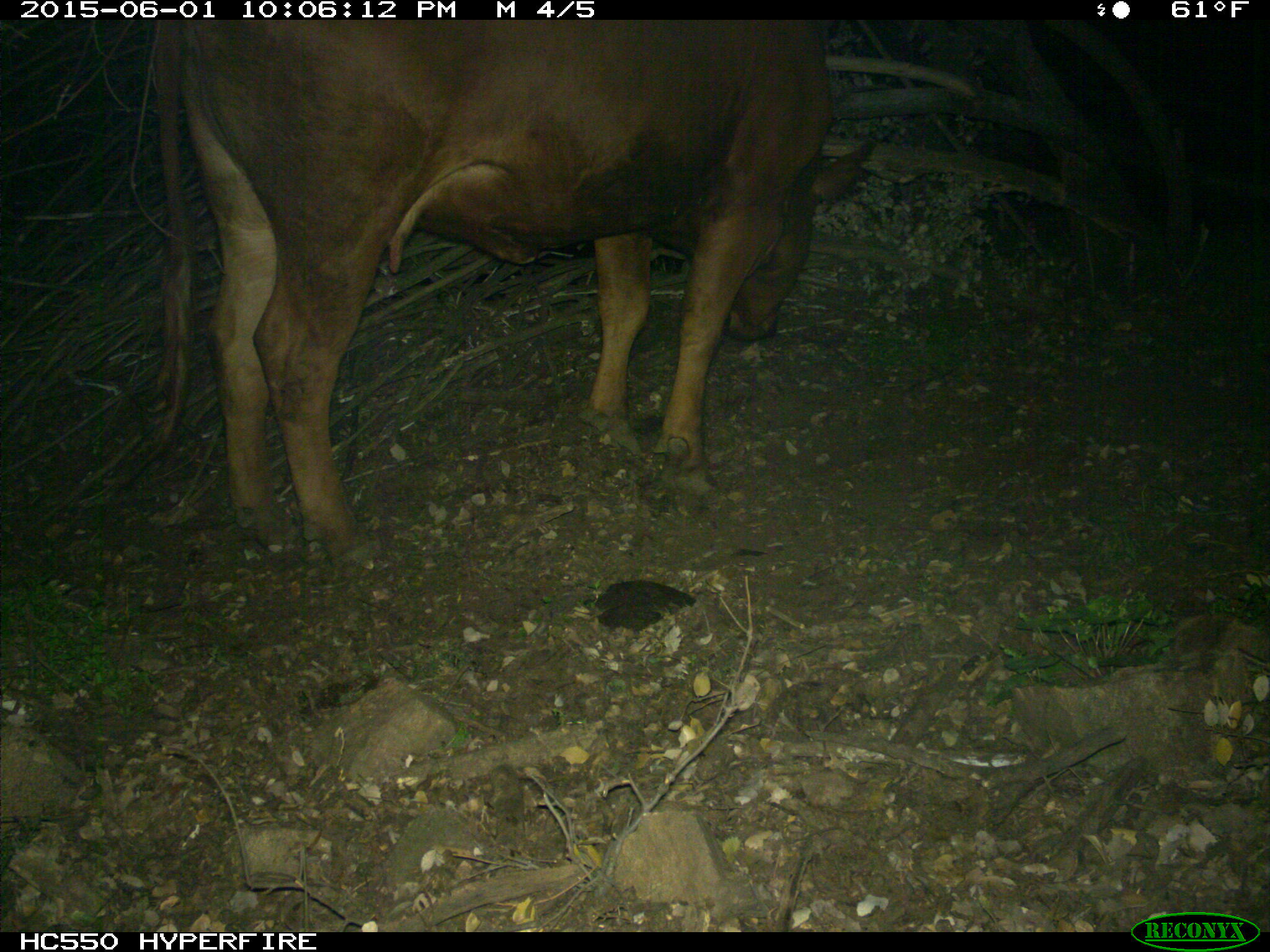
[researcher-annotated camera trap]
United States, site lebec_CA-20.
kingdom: Animalia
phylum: Chordata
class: Mammalia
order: Artiodactyla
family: Bovidae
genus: Bos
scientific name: Bos taurus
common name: domestic cow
Bos taurus (domestic cow).